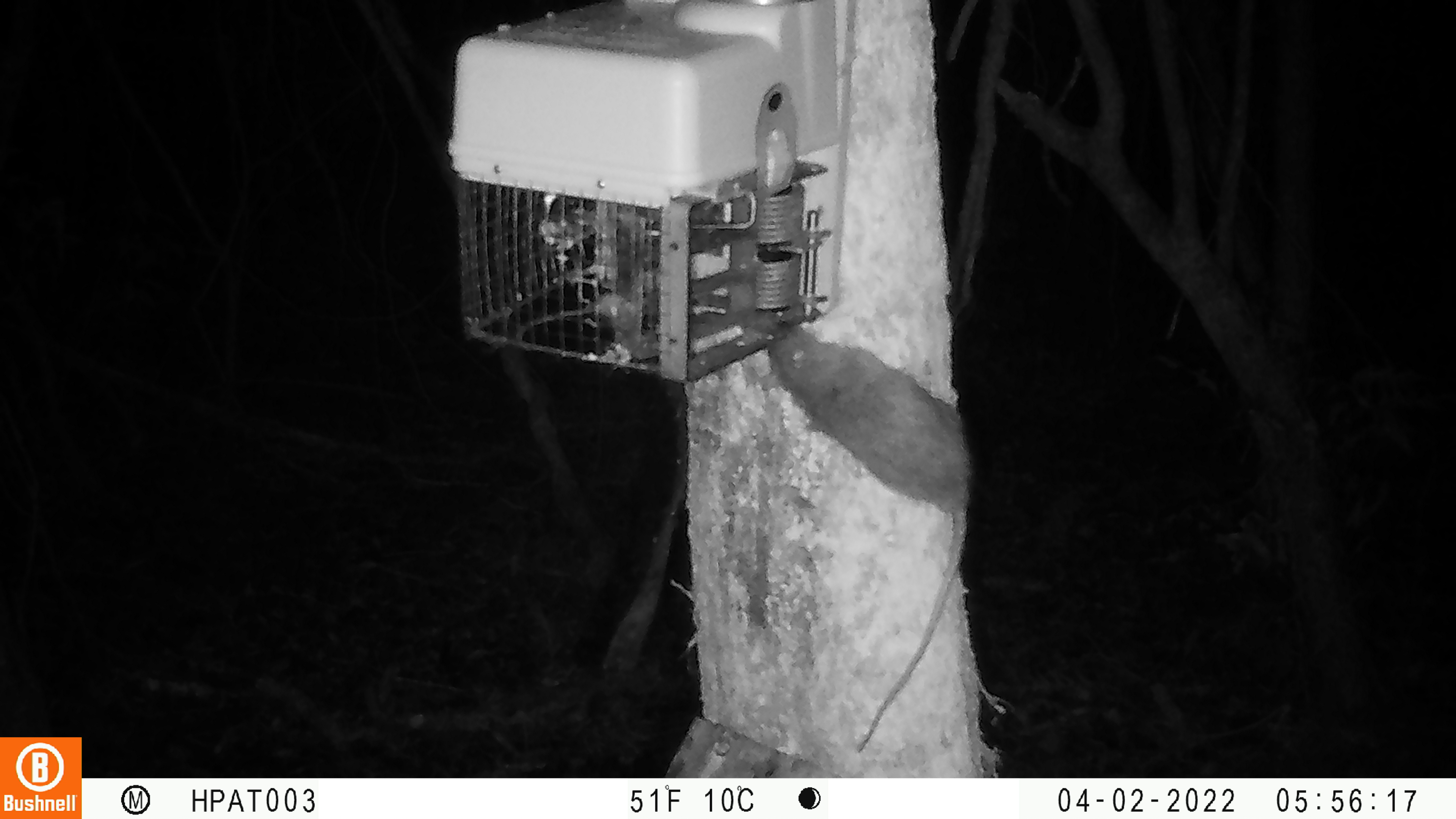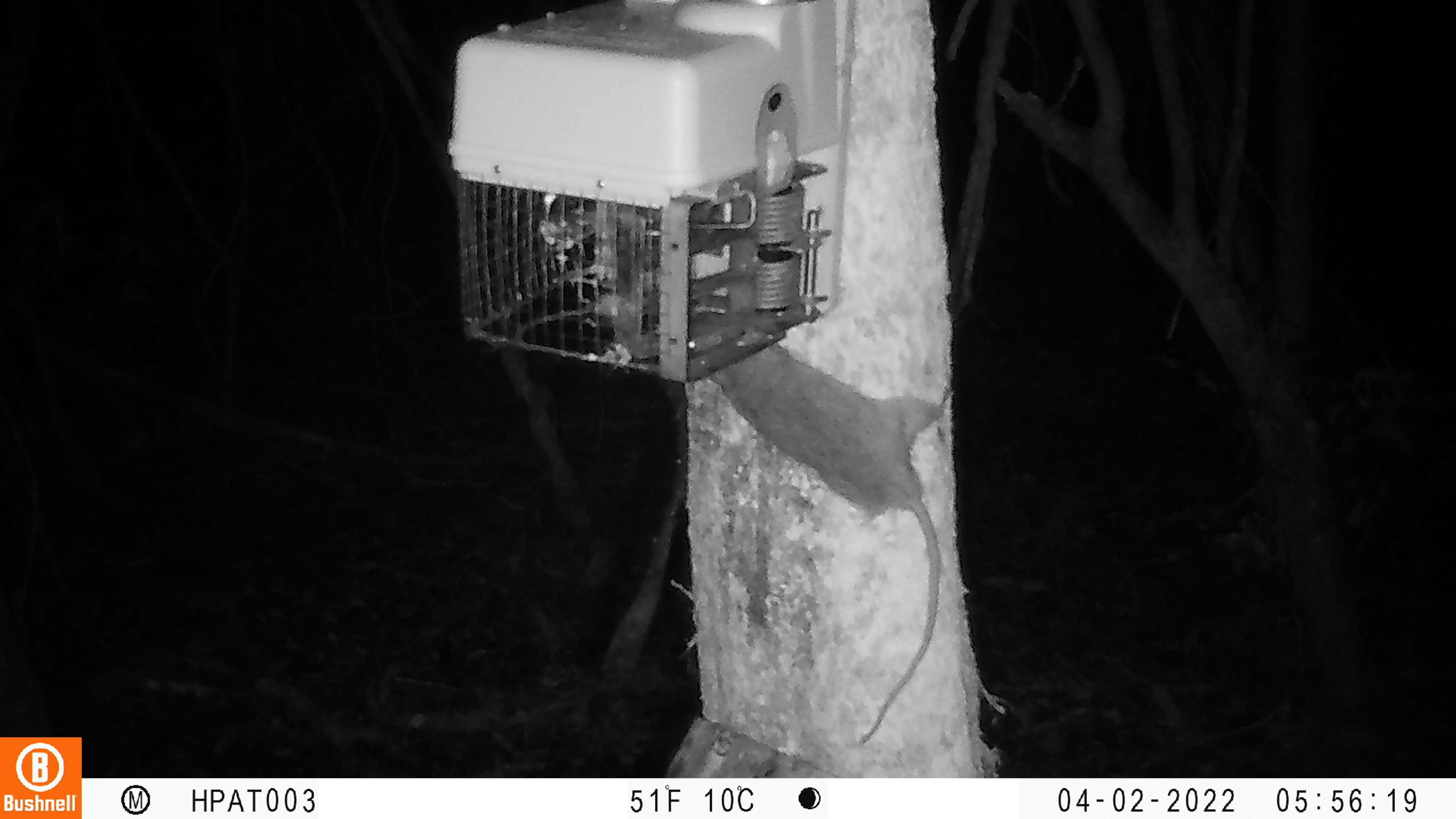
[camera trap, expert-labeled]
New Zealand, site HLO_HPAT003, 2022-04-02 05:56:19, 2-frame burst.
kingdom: Animalia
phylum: Chordata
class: Mammalia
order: Rodentia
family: Muridae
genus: Rattus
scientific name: Rattus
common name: rat